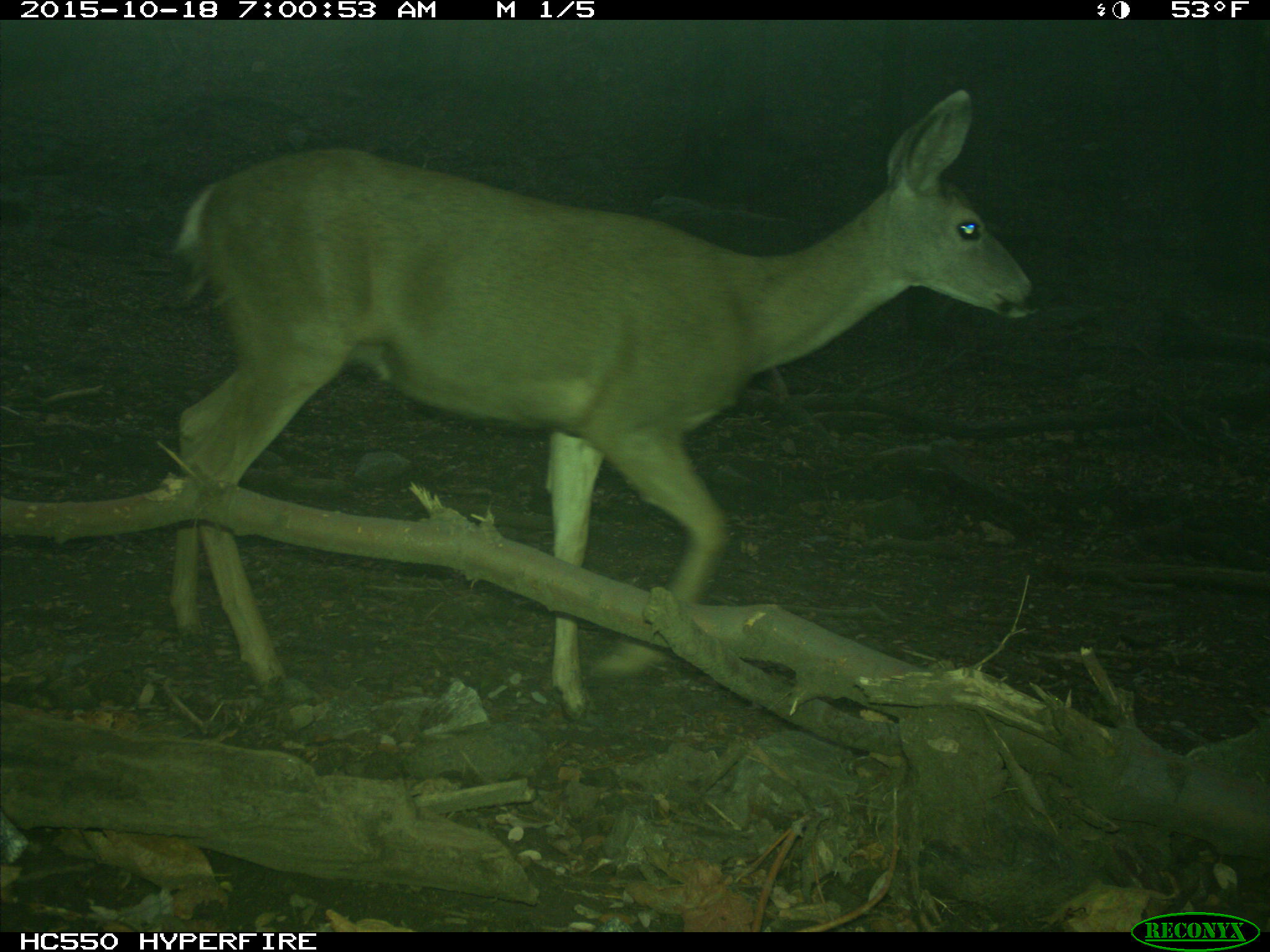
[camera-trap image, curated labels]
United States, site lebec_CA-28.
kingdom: Animalia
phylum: Chordata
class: Mammalia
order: Artiodactyla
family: Cervidae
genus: Odocoileus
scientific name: Odocoileus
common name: deer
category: unidentified deer